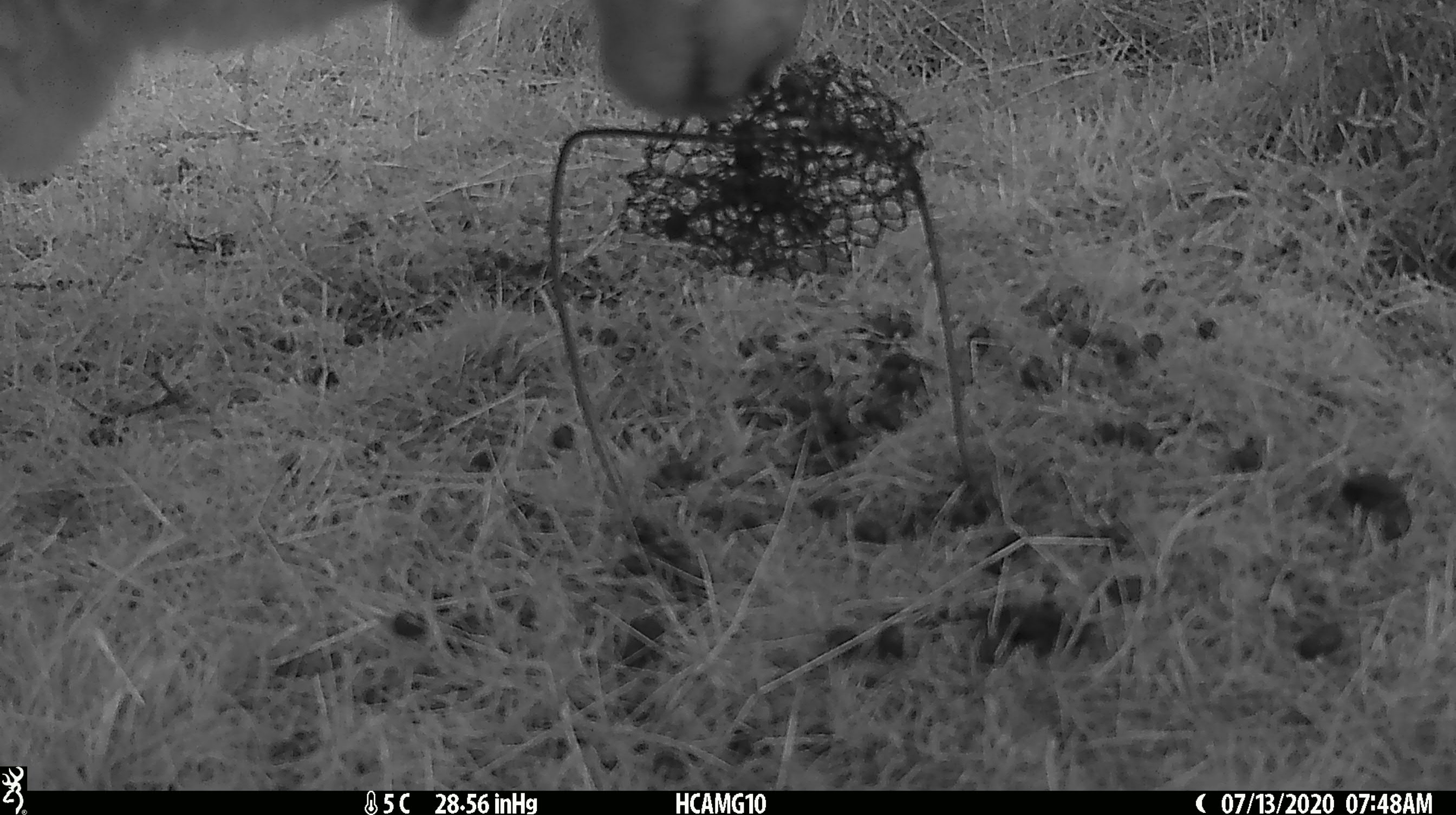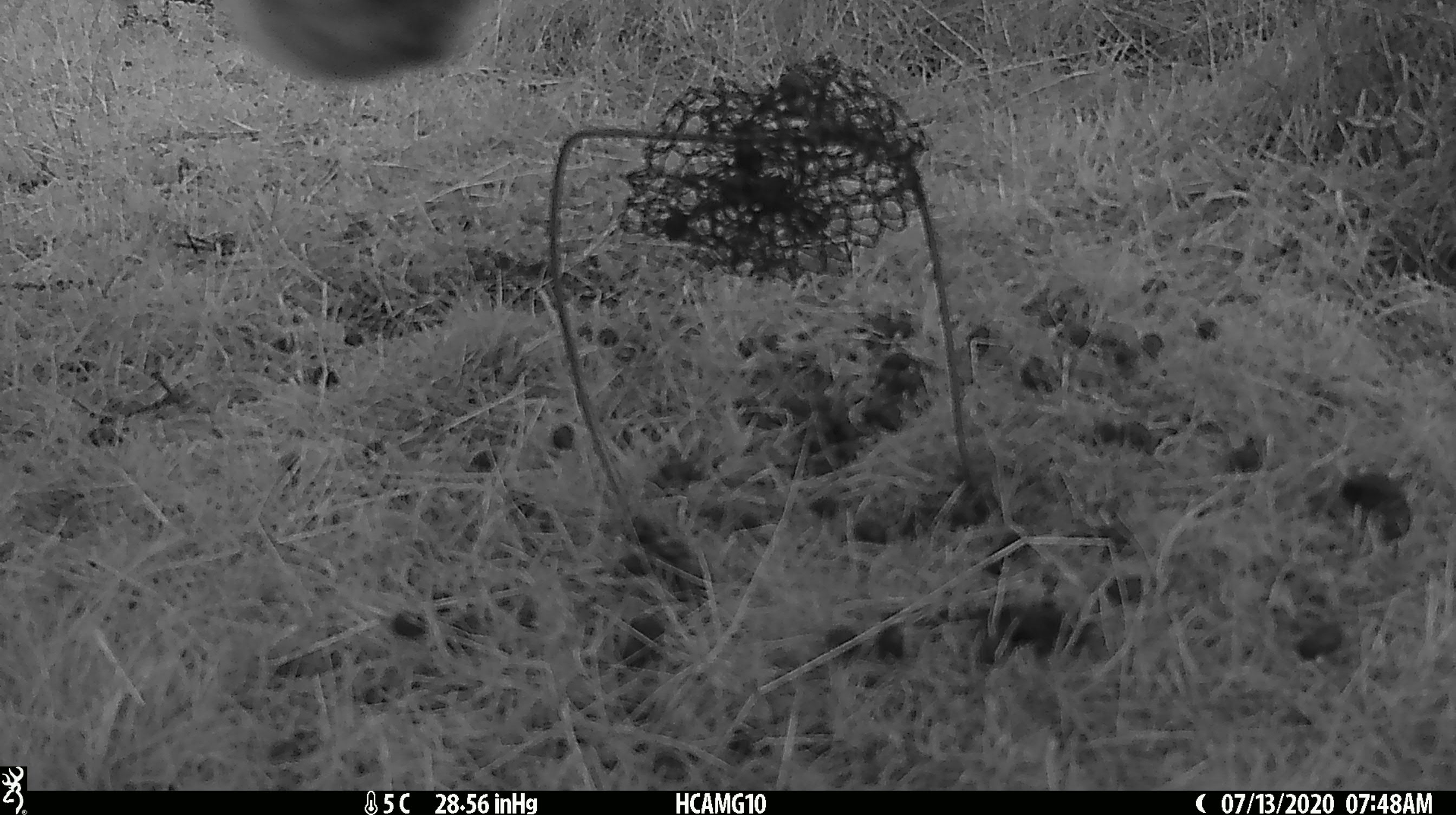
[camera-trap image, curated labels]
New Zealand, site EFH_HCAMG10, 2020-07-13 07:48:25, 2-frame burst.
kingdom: Animalia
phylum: Chordata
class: Mammalia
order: Artiodactyla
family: Bovidae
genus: Ovis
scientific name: Ovis aries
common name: domestic sheep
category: sheep